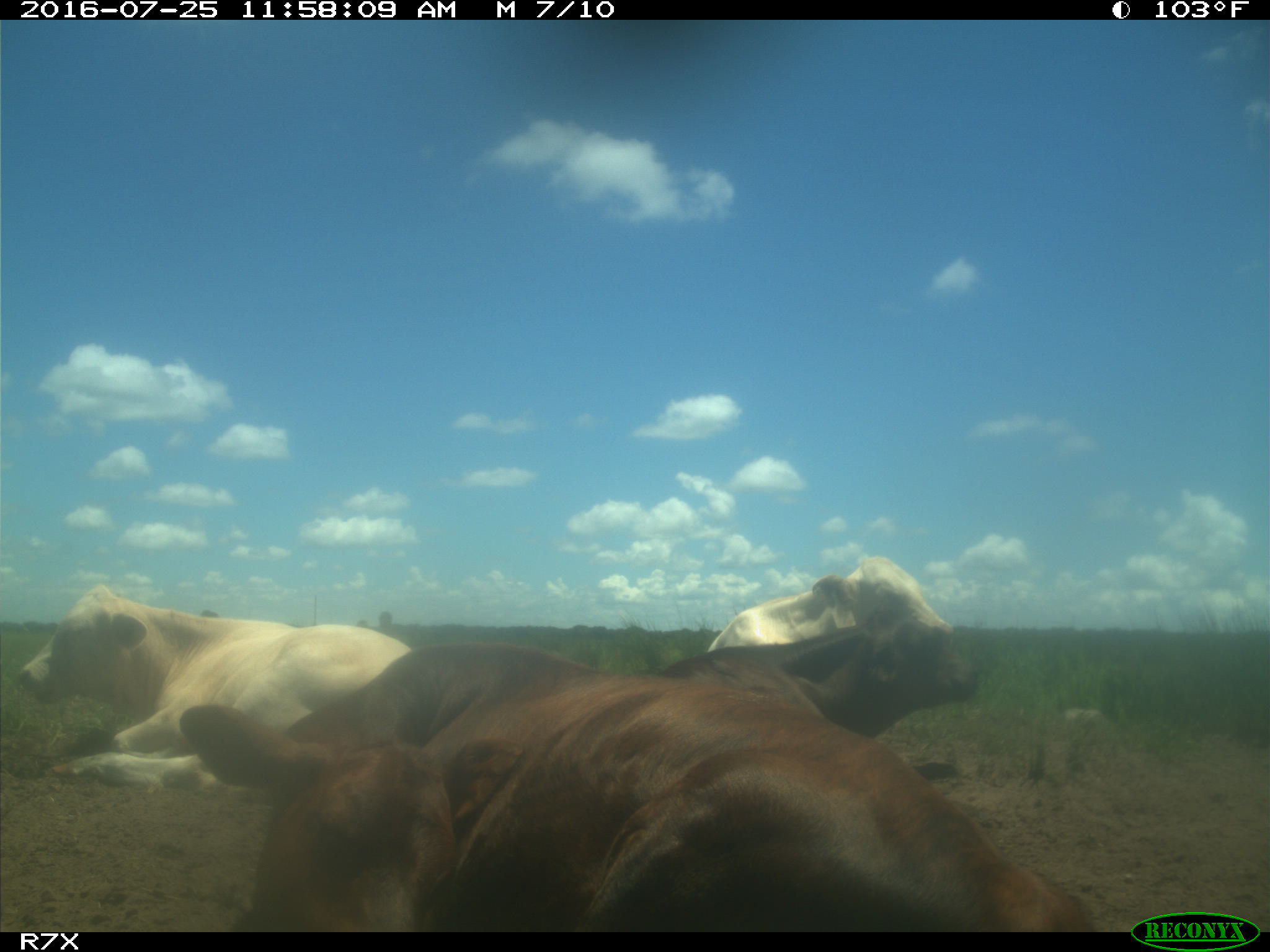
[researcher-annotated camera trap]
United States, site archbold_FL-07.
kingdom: Animalia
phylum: Chordata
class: Mammalia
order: Artiodactyla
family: Bovidae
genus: Bos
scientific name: Bos taurus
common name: domestic cow